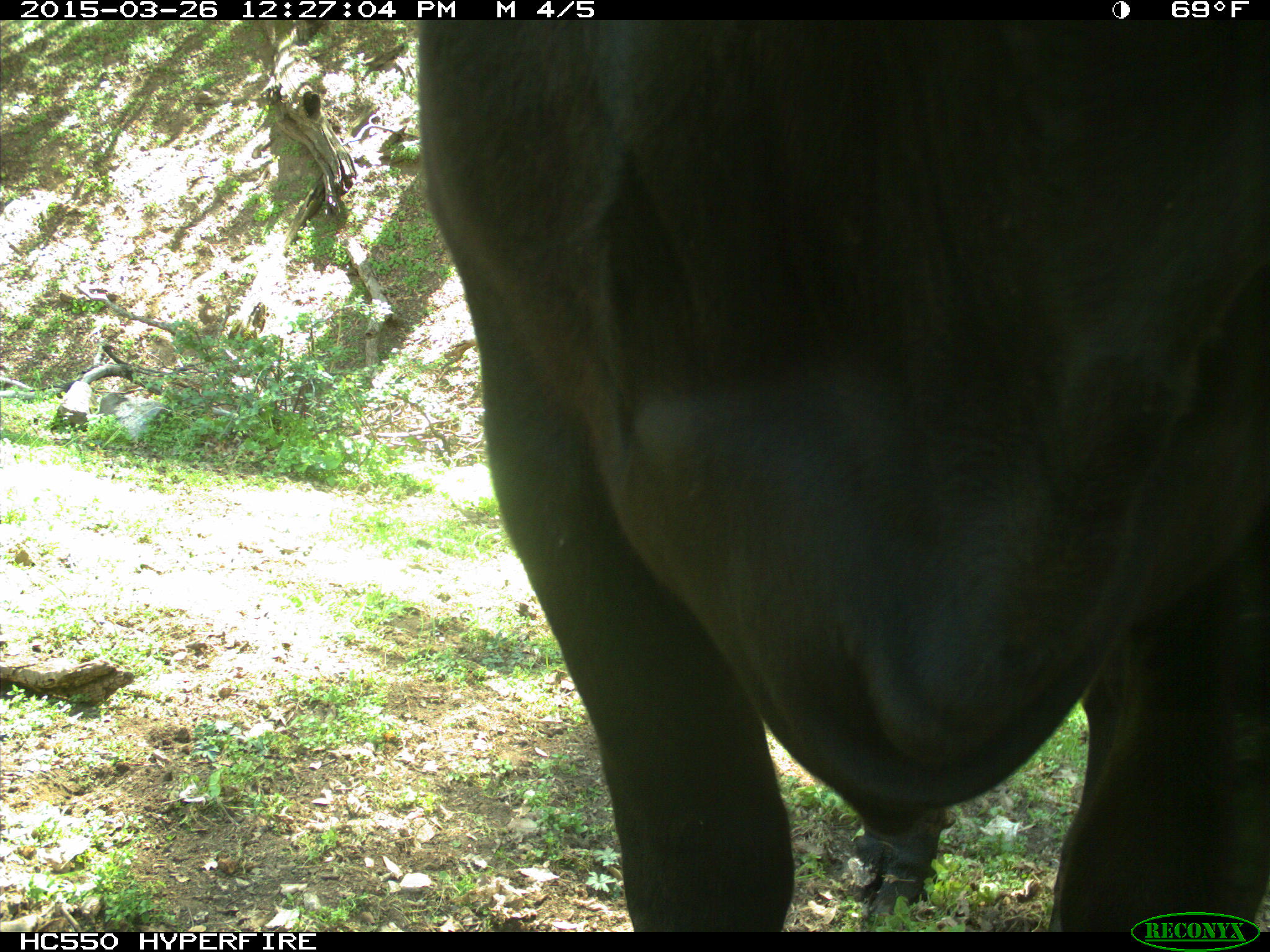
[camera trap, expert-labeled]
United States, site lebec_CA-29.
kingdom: Animalia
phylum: Chordata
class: Mammalia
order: Artiodactyla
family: Bovidae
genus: Bos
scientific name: Bos taurus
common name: domestic cow